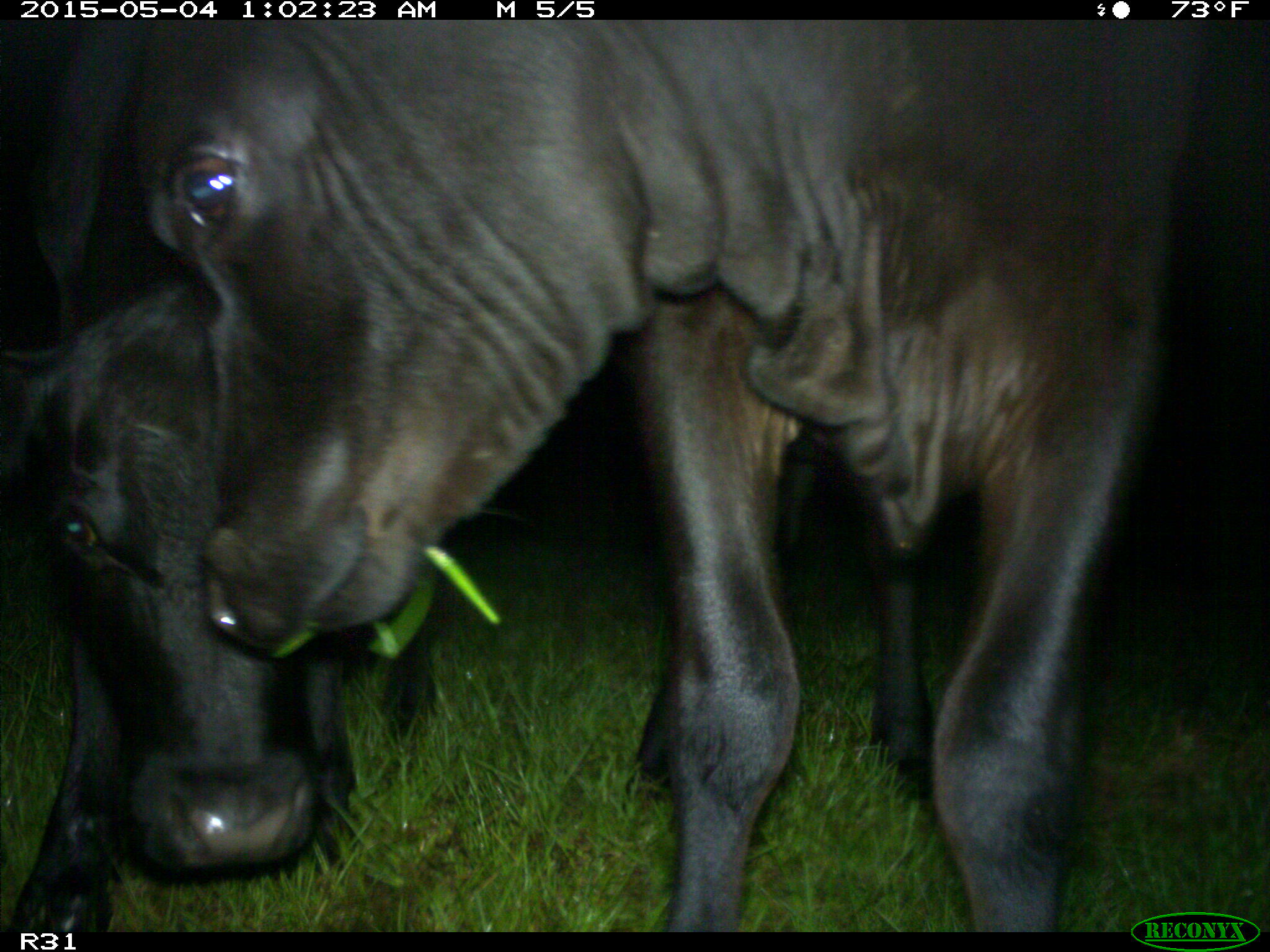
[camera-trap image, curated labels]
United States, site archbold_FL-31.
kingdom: Animalia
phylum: Chordata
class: Mammalia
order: Artiodactyla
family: Bovidae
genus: Bos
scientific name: Bos taurus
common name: domestic cow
Bos taurus (domestic cow).